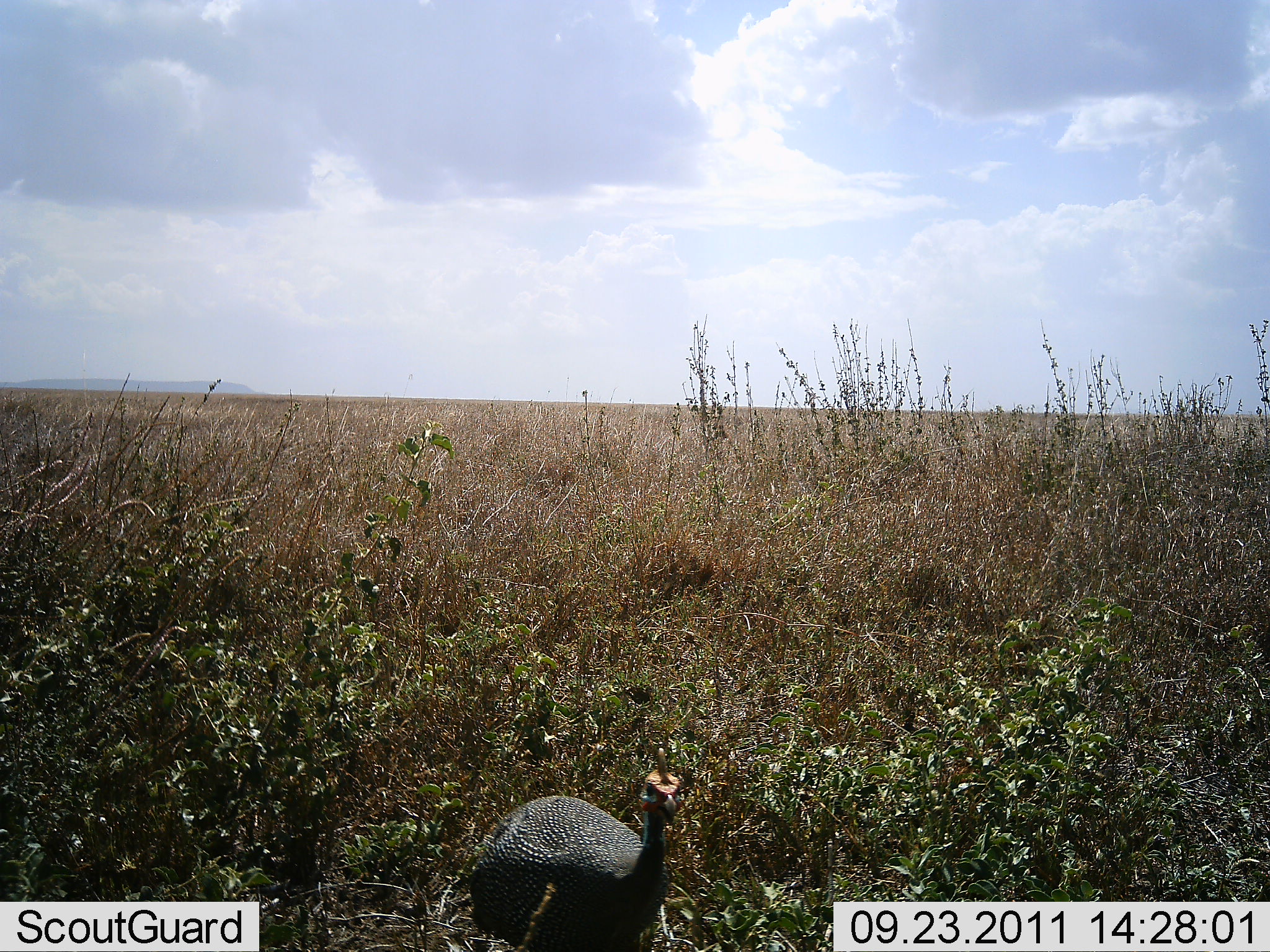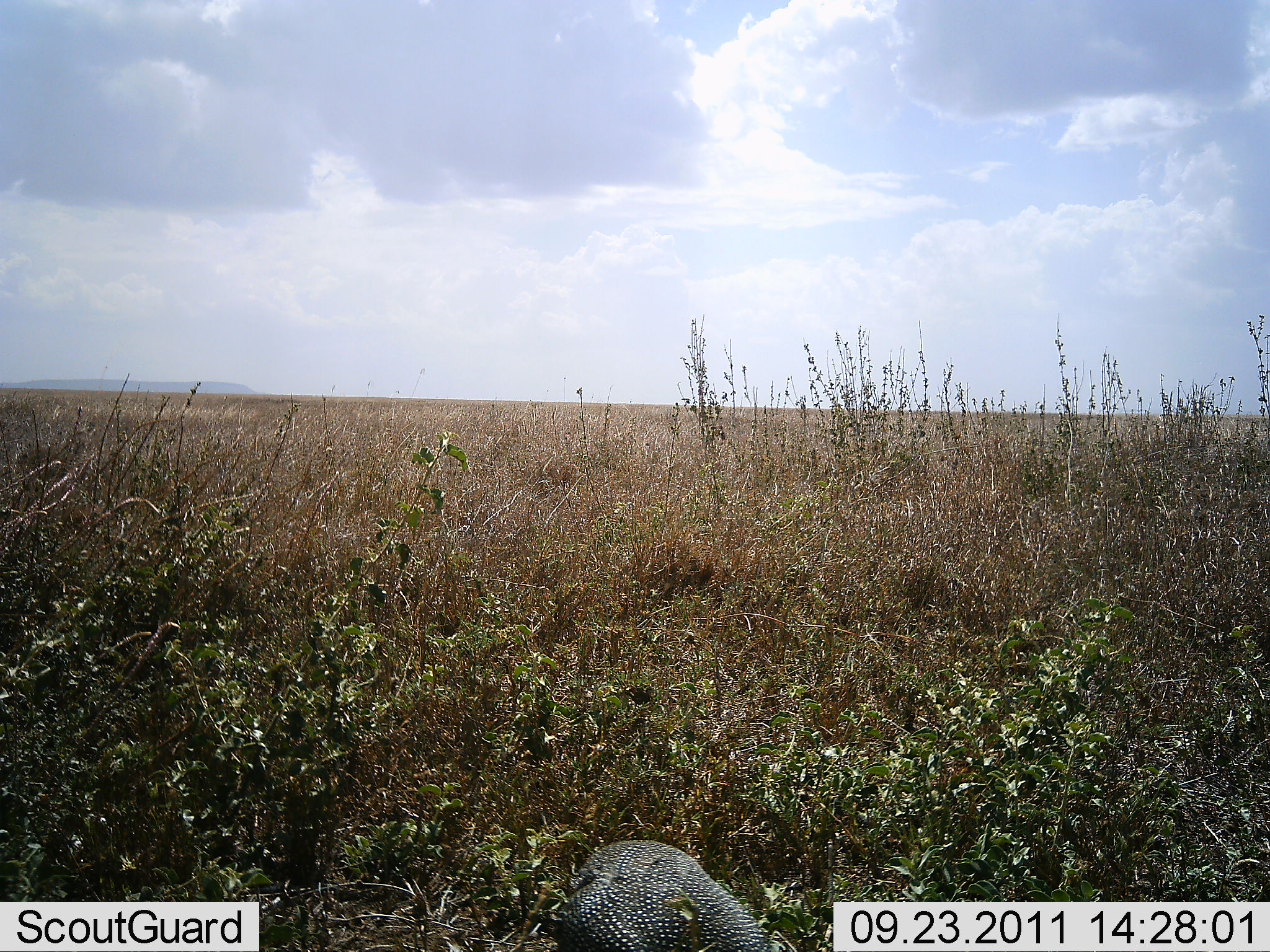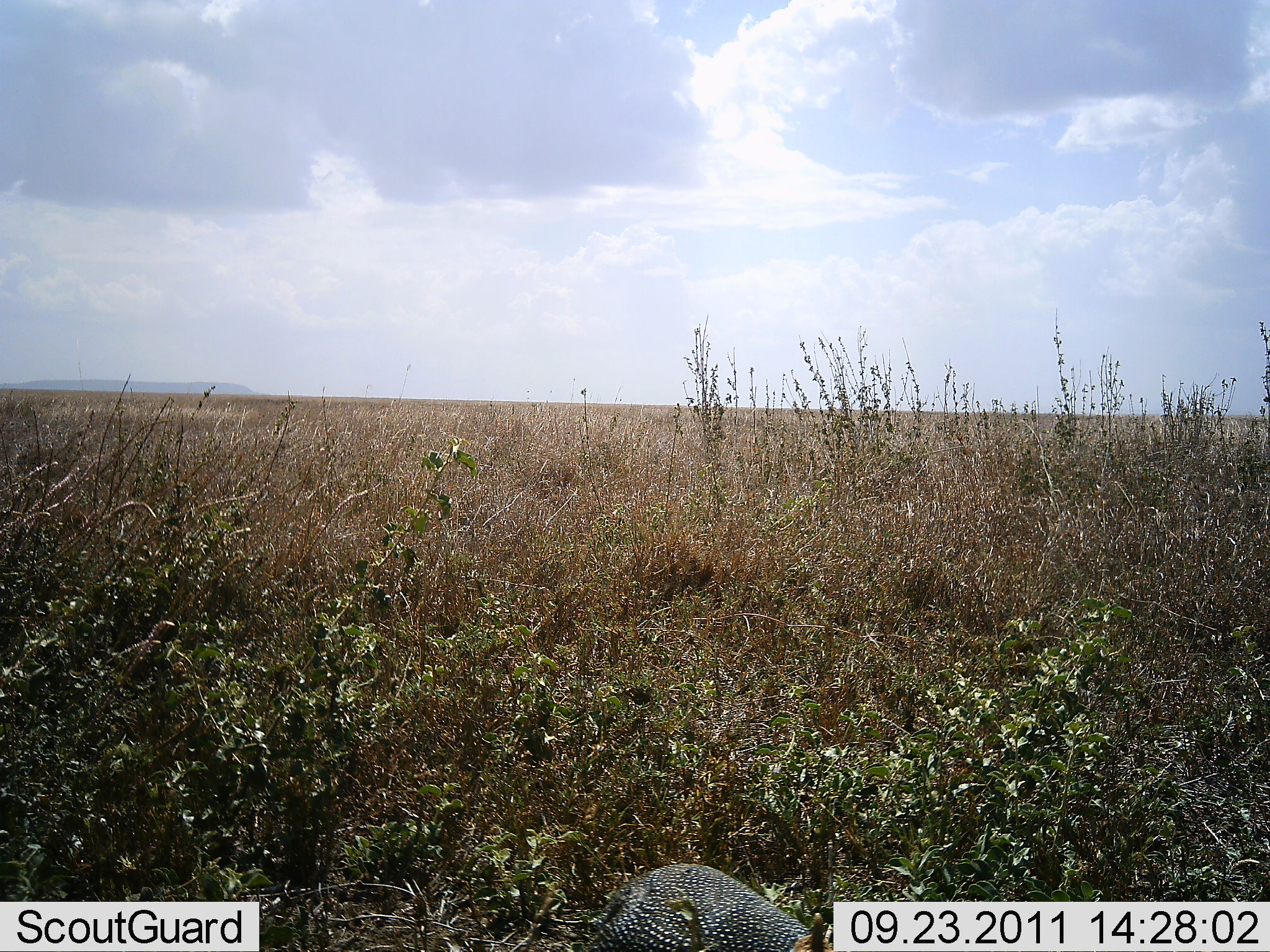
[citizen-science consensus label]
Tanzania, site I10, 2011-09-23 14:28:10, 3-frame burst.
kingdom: Animalia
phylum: Chordata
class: Aves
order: Galliformes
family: Numididae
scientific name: Numididae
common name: guinea fowl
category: guineafowl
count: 1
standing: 8%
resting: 0%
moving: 50%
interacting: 0%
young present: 0%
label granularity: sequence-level